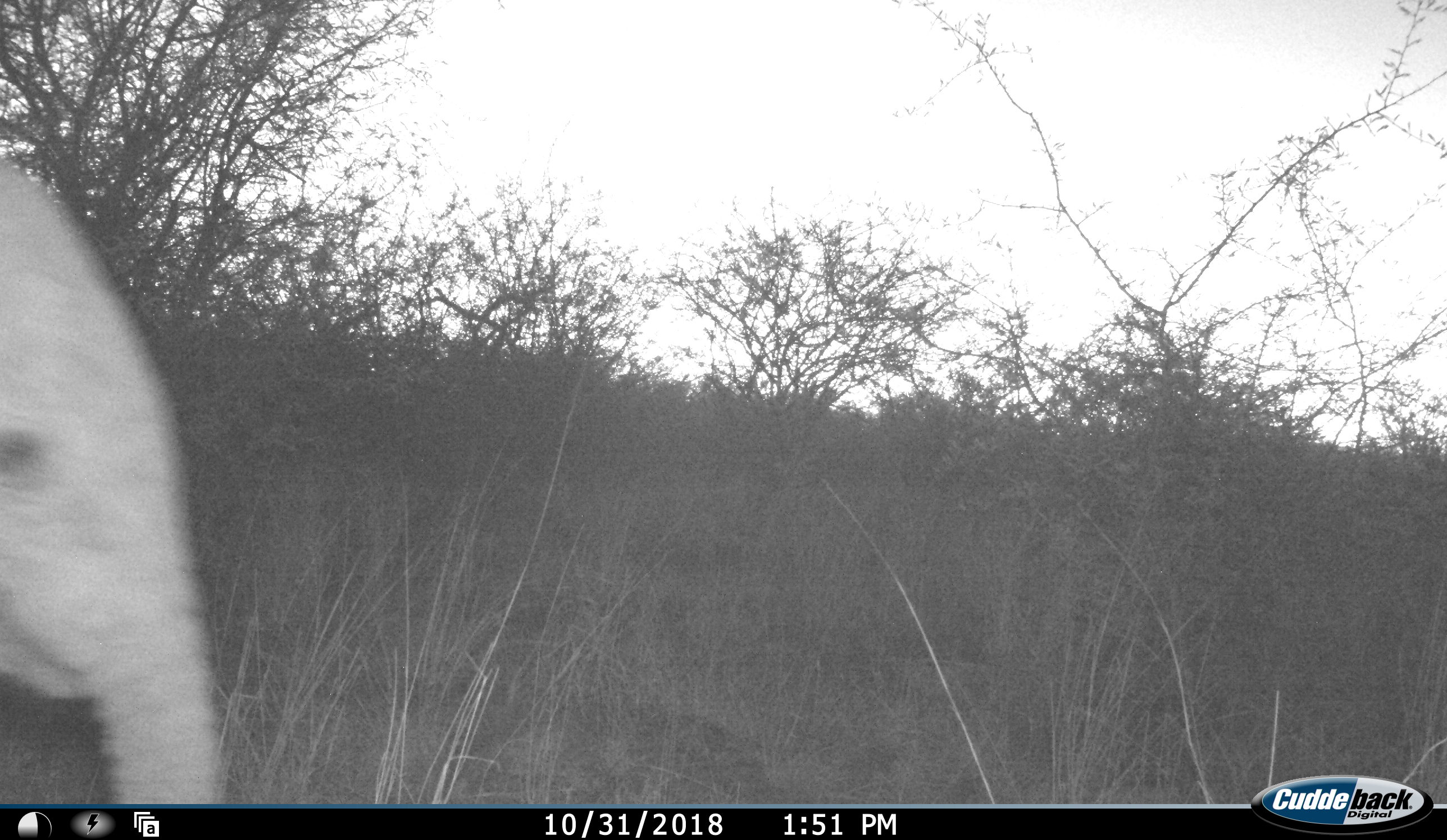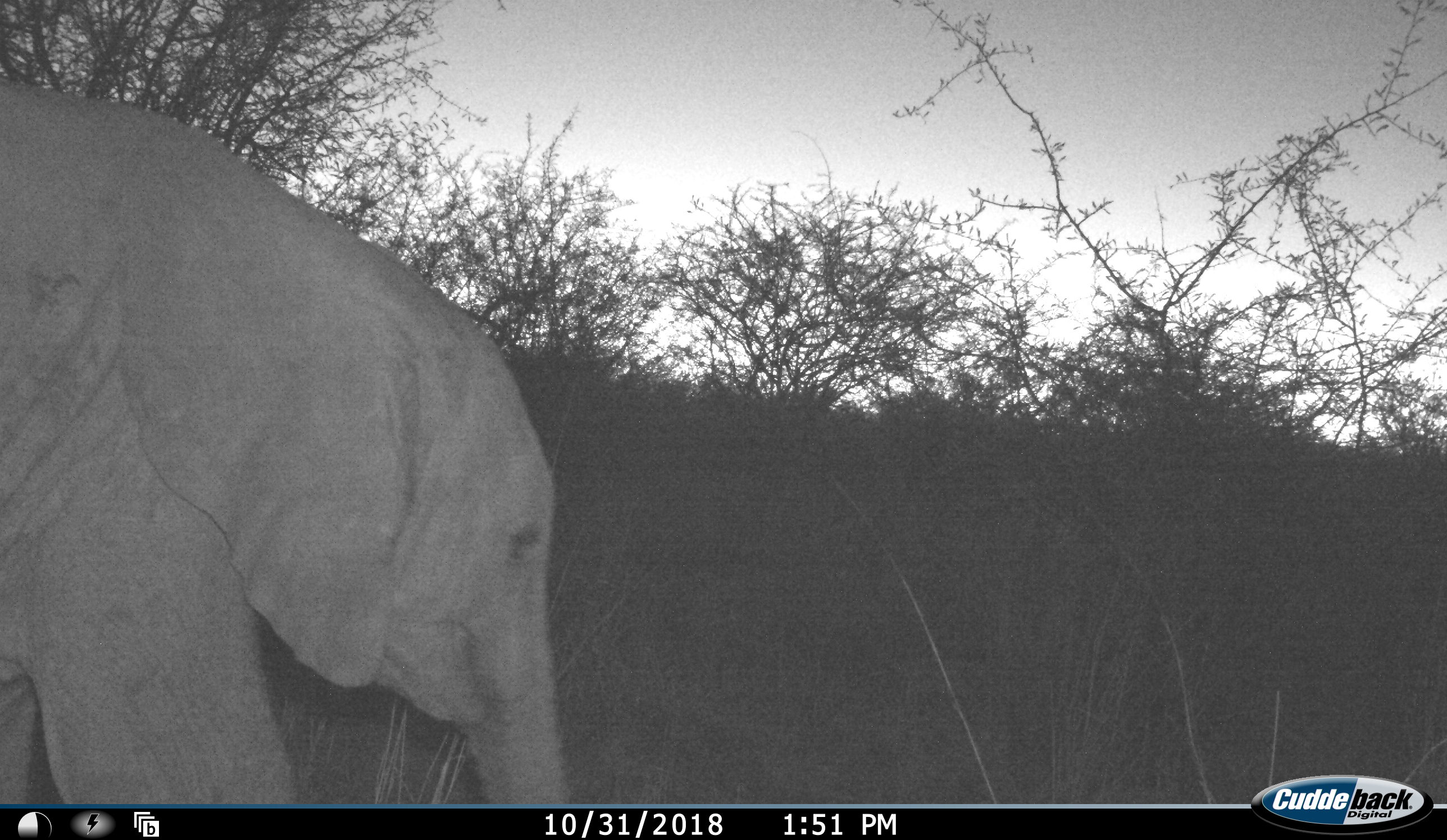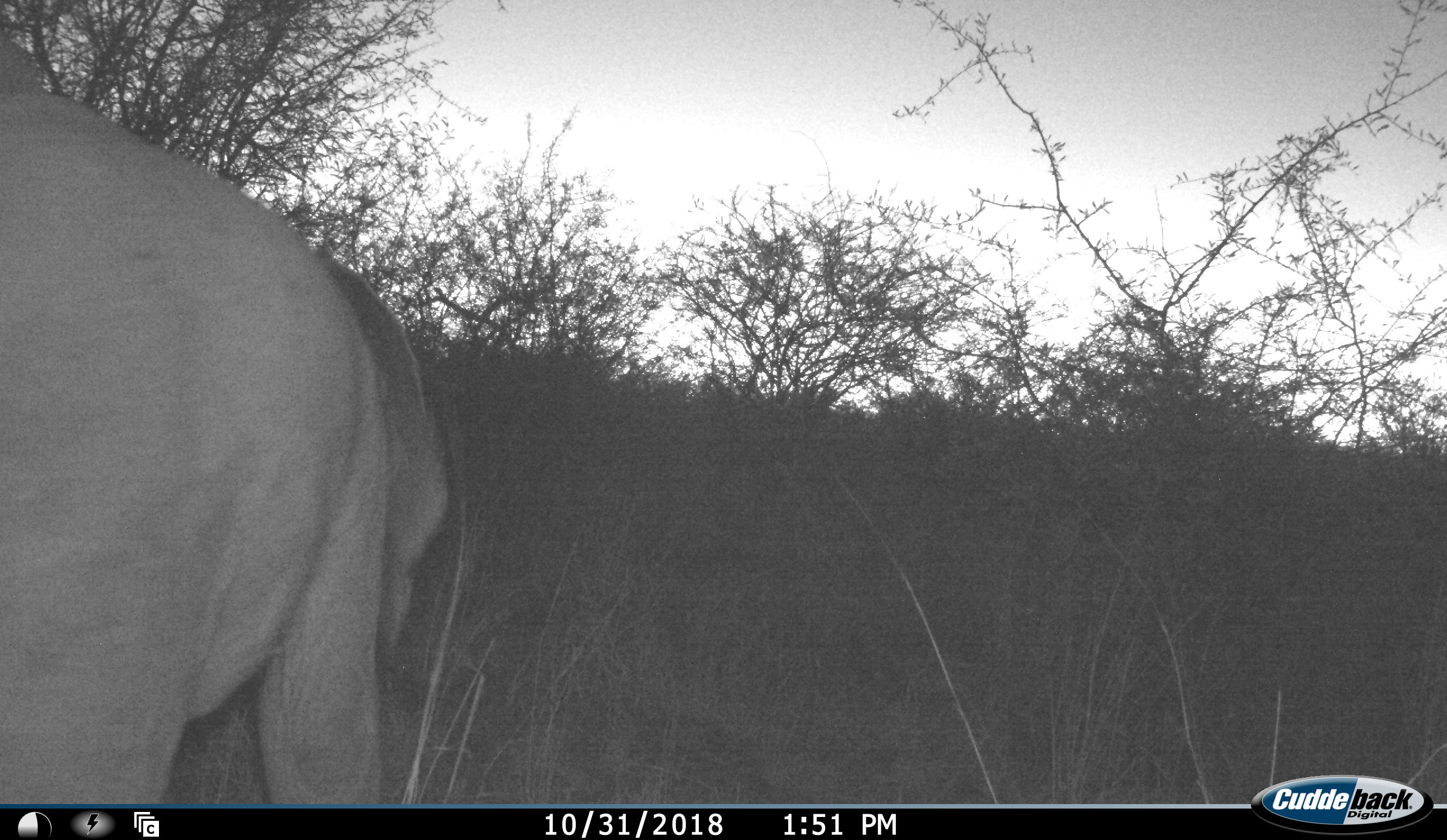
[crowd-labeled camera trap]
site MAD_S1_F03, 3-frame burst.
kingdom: Animalia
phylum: Chordata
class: Mammalia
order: Proboscidea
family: Elephantidae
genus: Loxodonta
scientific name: Loxodonta africana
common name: african bush elephant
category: elephant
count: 1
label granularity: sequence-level